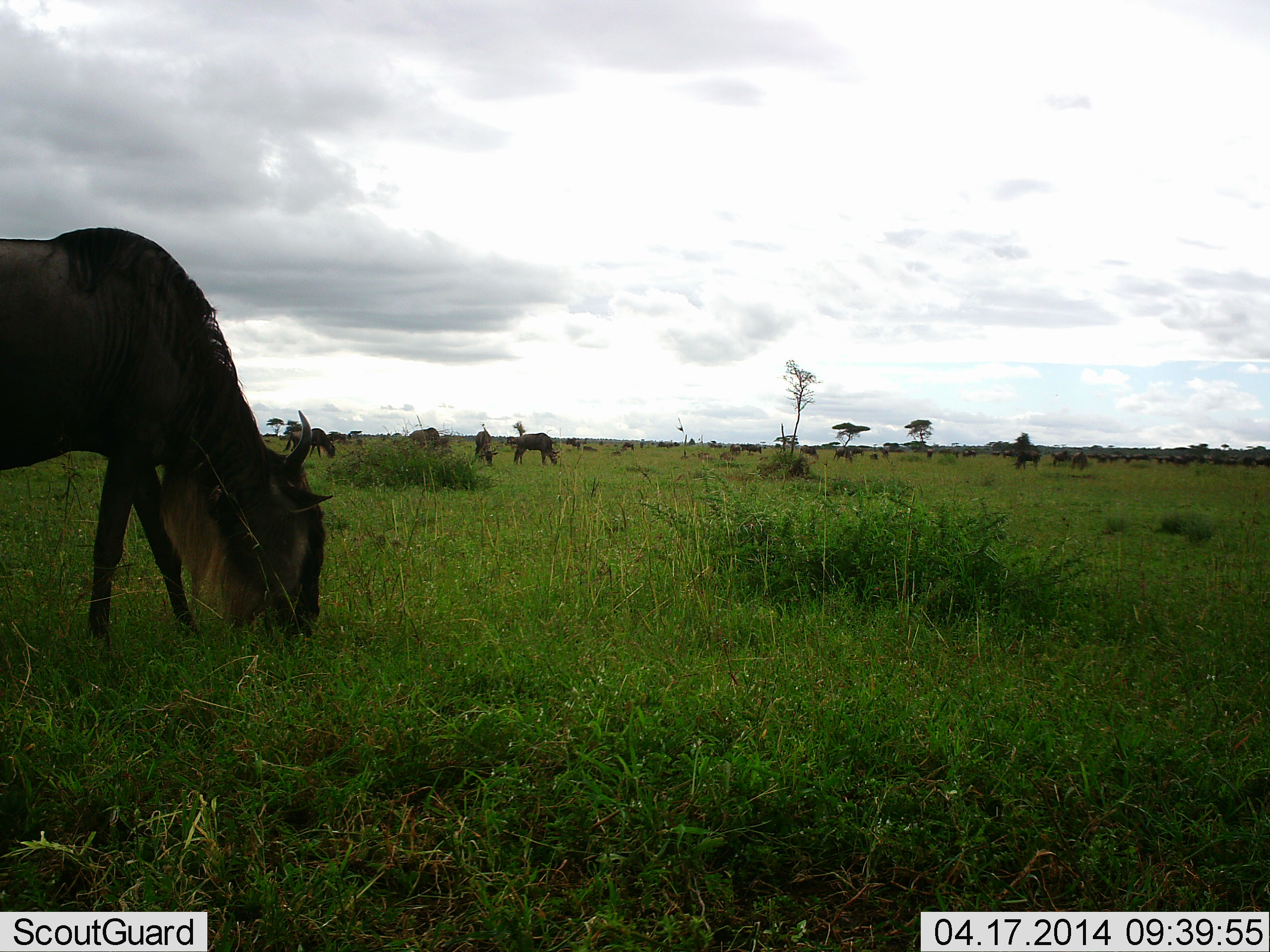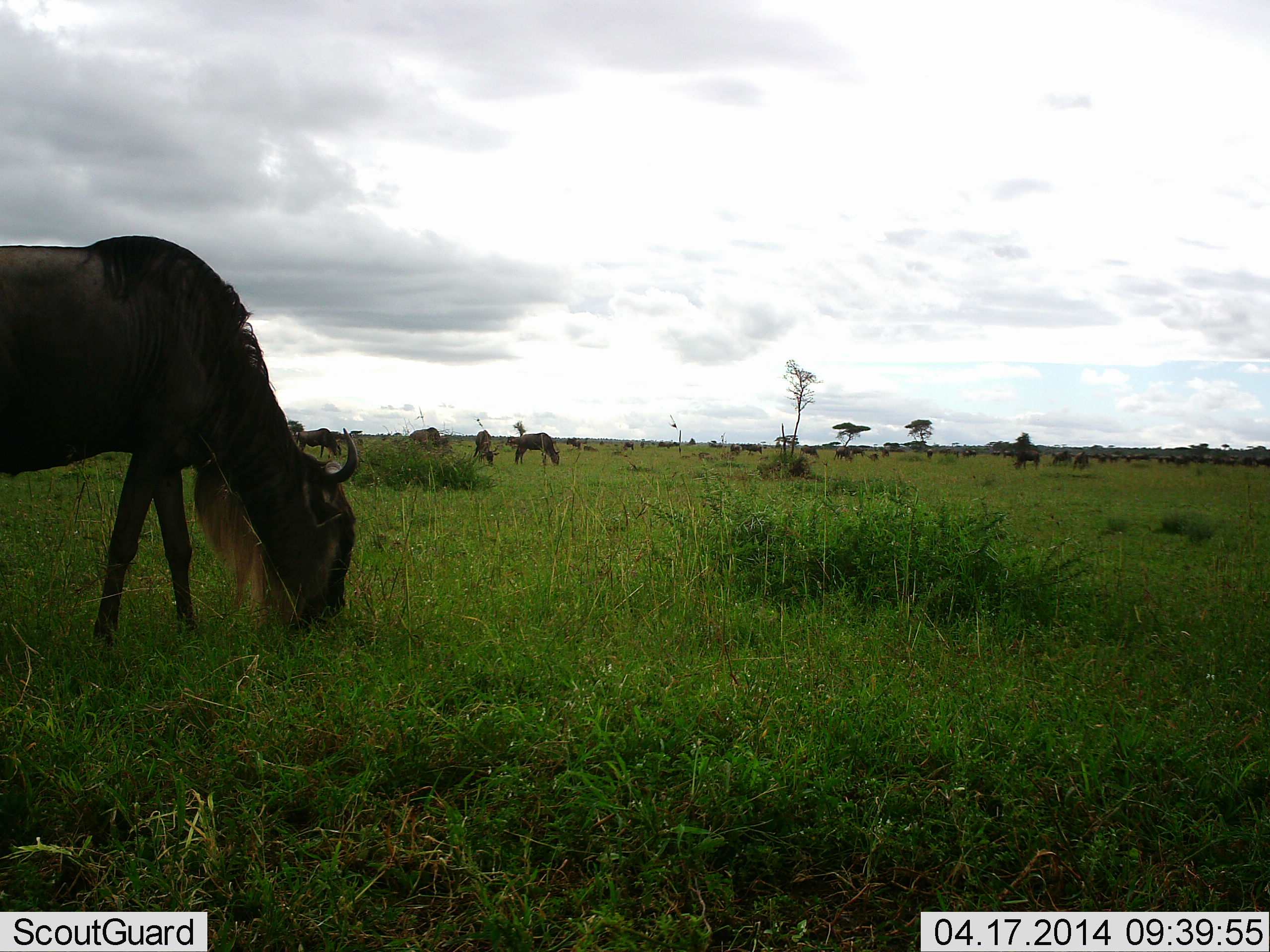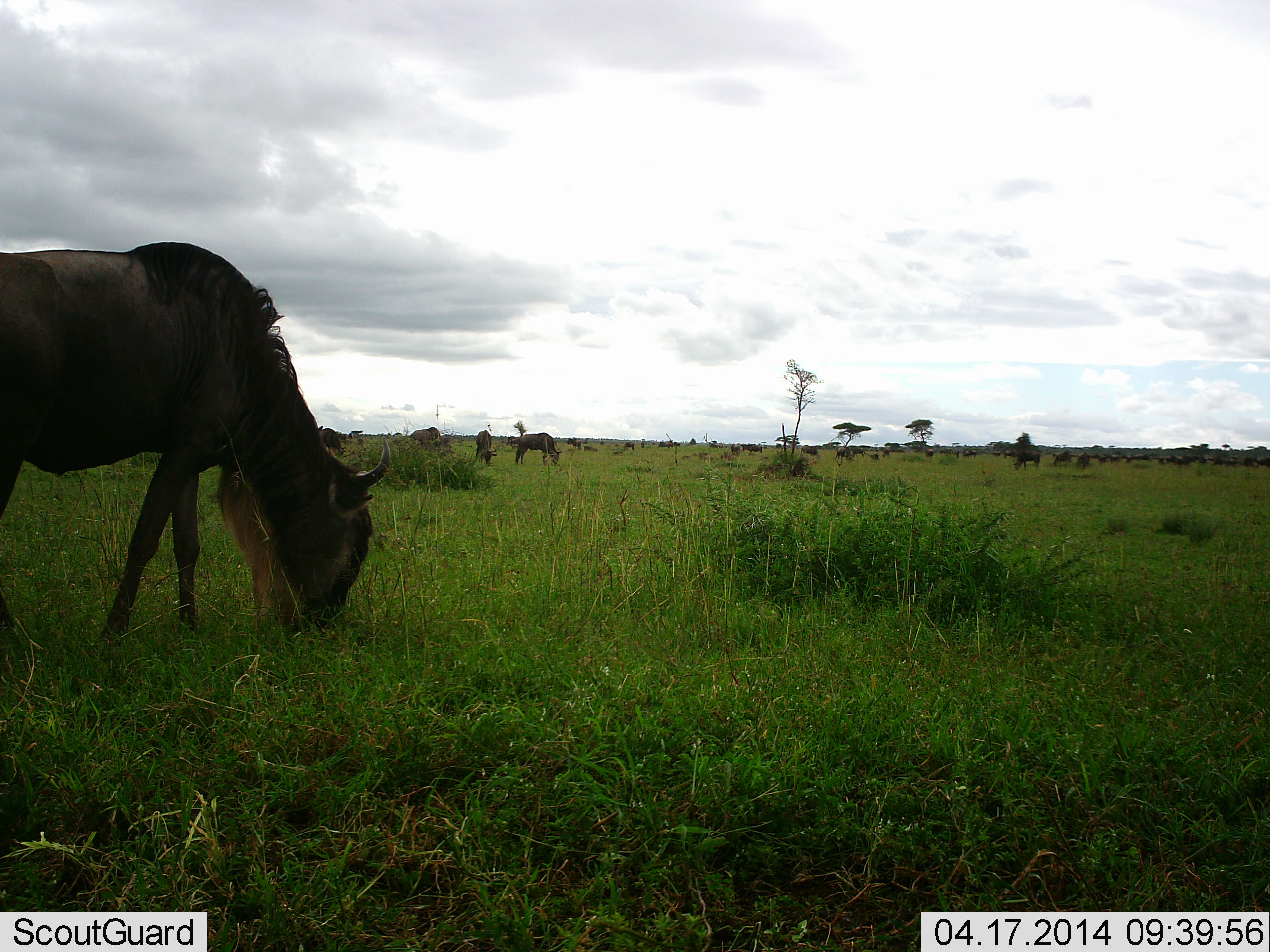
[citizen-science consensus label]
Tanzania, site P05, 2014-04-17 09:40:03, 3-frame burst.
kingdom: Animalia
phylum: Chordata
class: Mammalia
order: Artiodactyla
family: Bovidae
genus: Connochaetes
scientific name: Connochaetes taurinus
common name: blue wildebeest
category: wildebeest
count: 11-50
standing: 60%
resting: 0%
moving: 10%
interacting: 0%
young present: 0%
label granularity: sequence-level